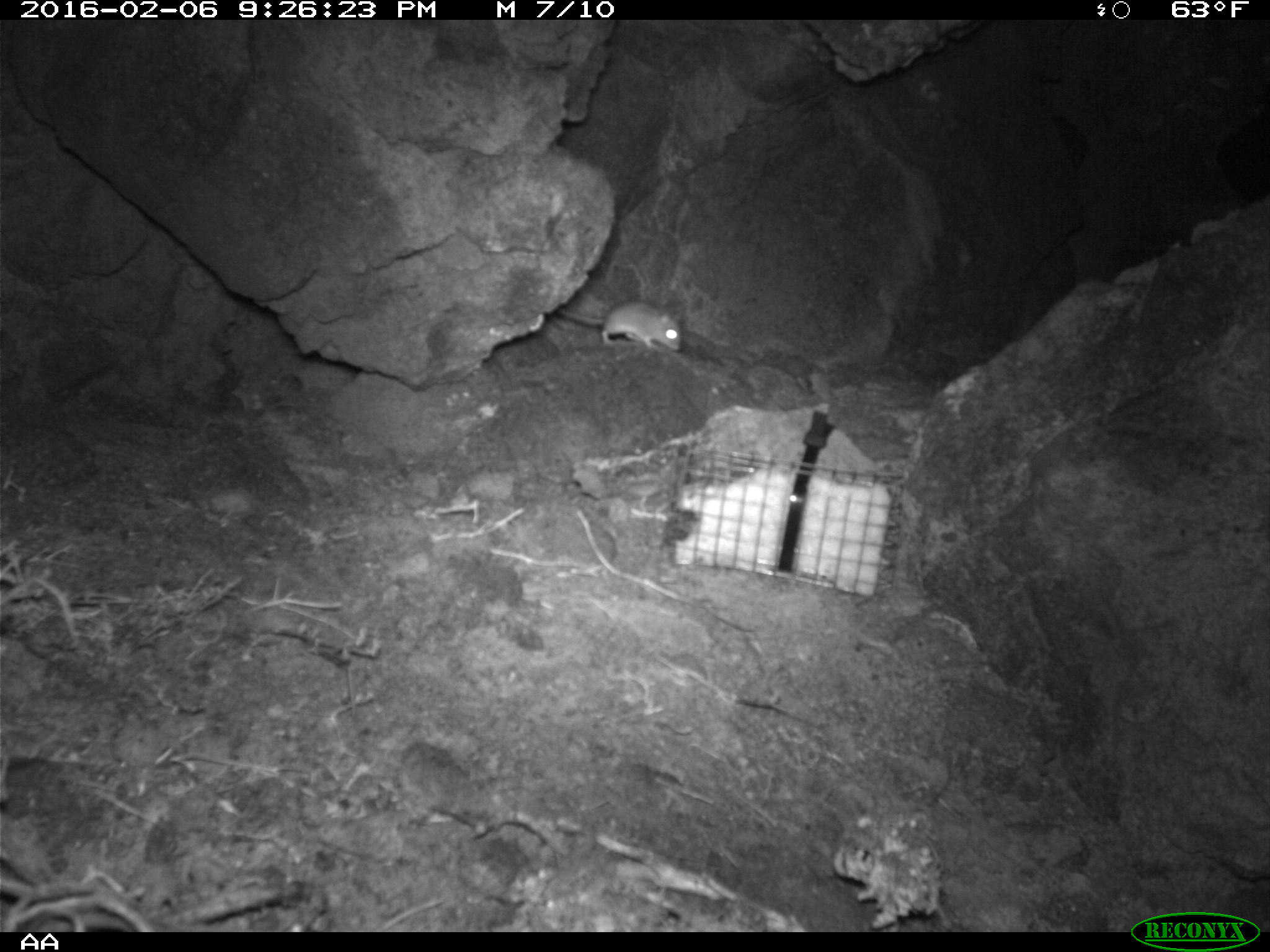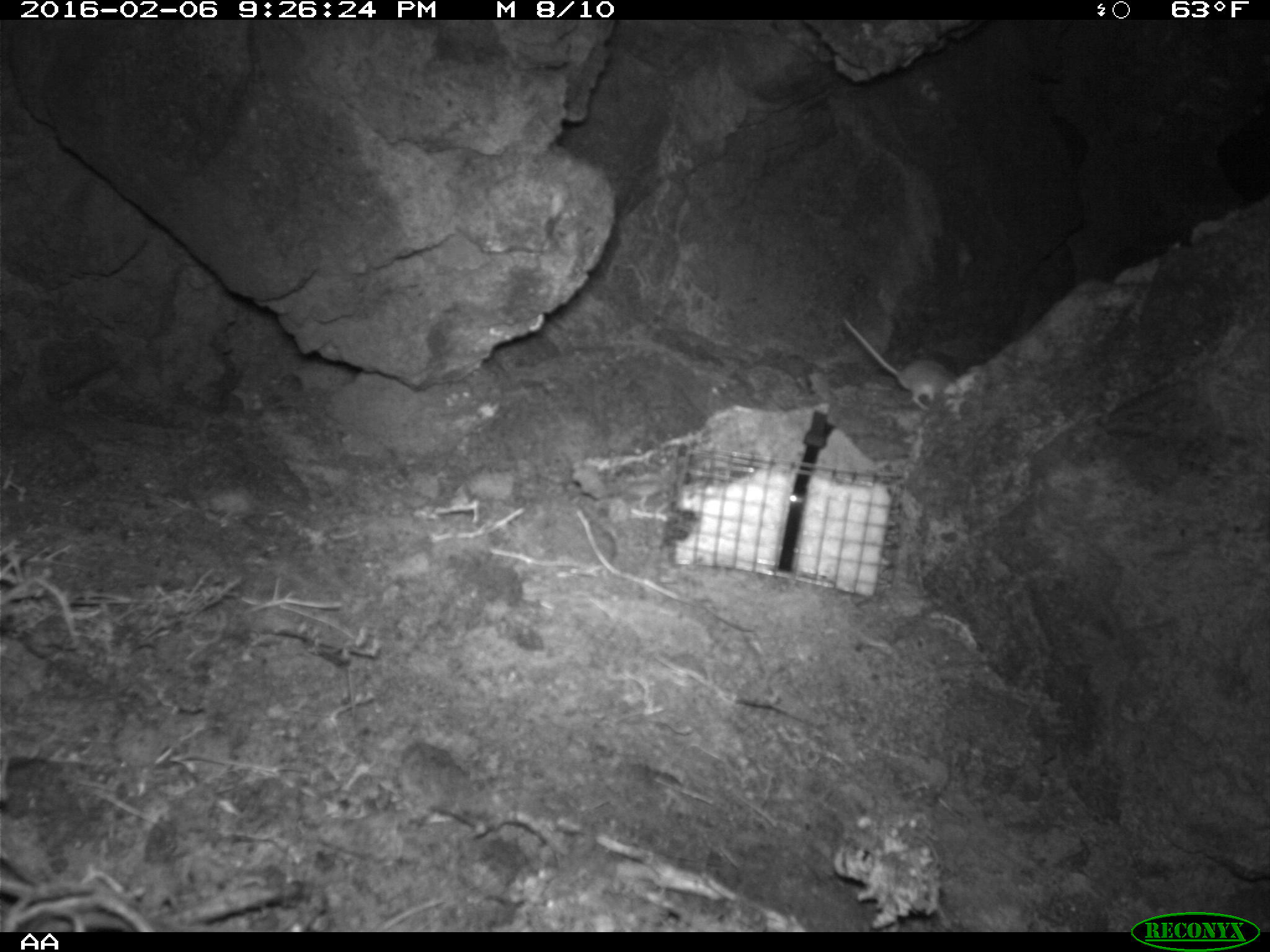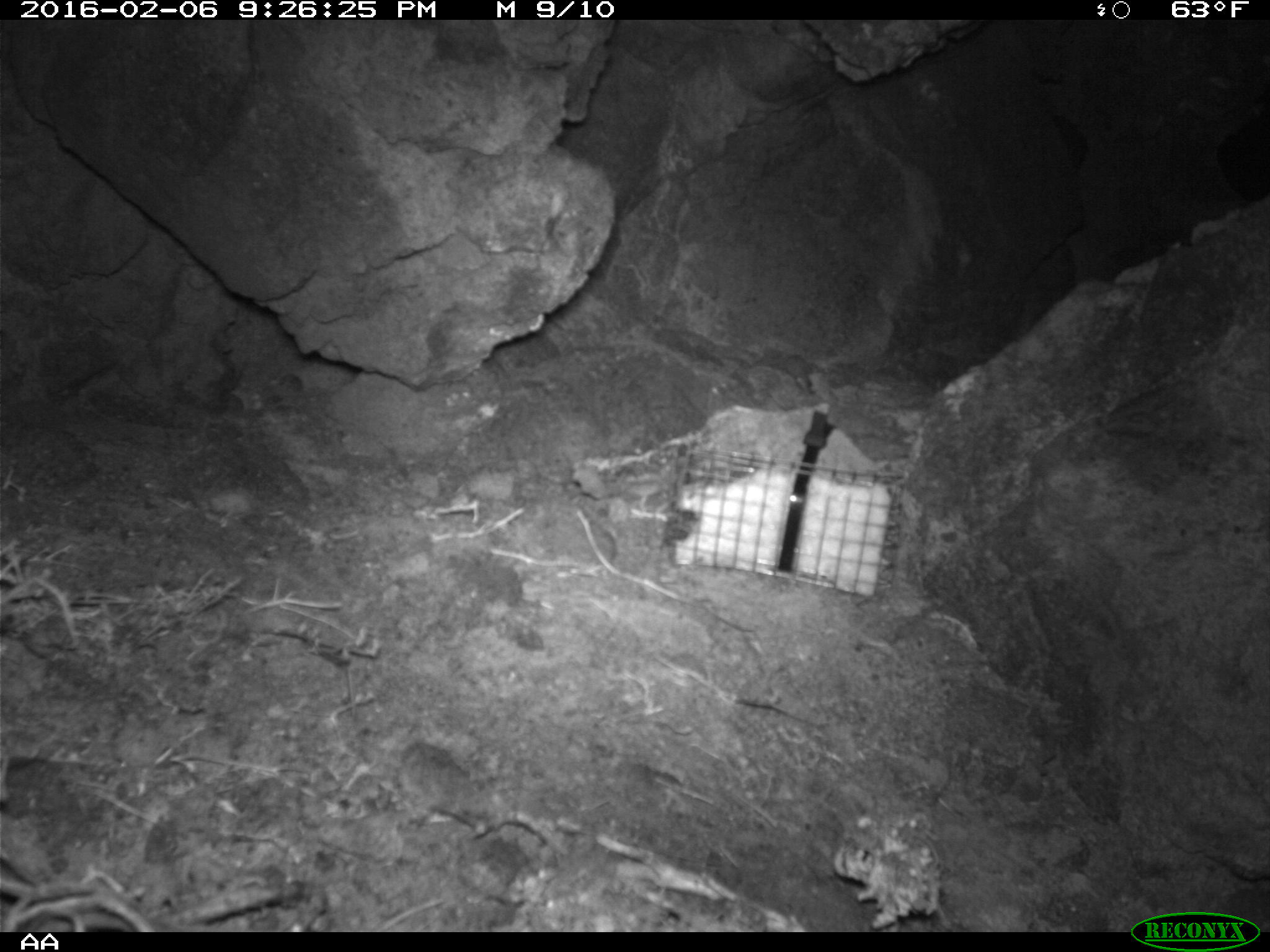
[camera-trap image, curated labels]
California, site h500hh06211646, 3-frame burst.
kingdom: Animalia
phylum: Chordata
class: Mammalia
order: Rodentia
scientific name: Rodentia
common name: rodent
Rodent (Rodentia).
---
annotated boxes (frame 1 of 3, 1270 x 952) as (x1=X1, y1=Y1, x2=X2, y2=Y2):
rodent: (x1=557, y1=301, x2=682, y2=350)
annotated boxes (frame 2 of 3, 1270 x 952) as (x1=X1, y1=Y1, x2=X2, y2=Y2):
rodent: (x1=843, y1=317, x2=957, y2=411)